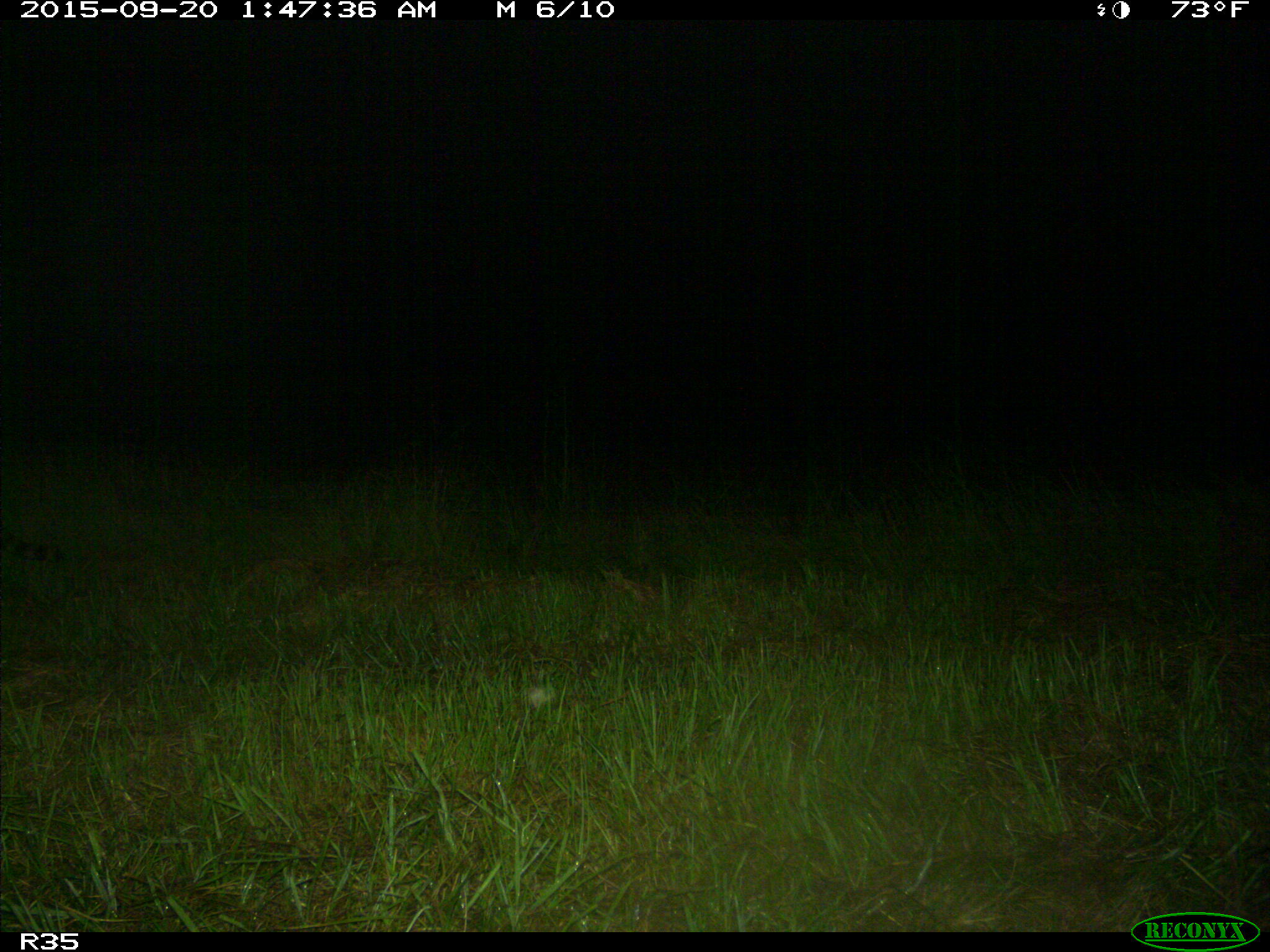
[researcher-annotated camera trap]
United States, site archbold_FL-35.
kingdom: Animalia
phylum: Chordata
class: Mammalia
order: Carnivora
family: Procyonidae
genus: Procyon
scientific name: Procyon lotor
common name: common raccoon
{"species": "Procyon lotor (common raccoon)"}